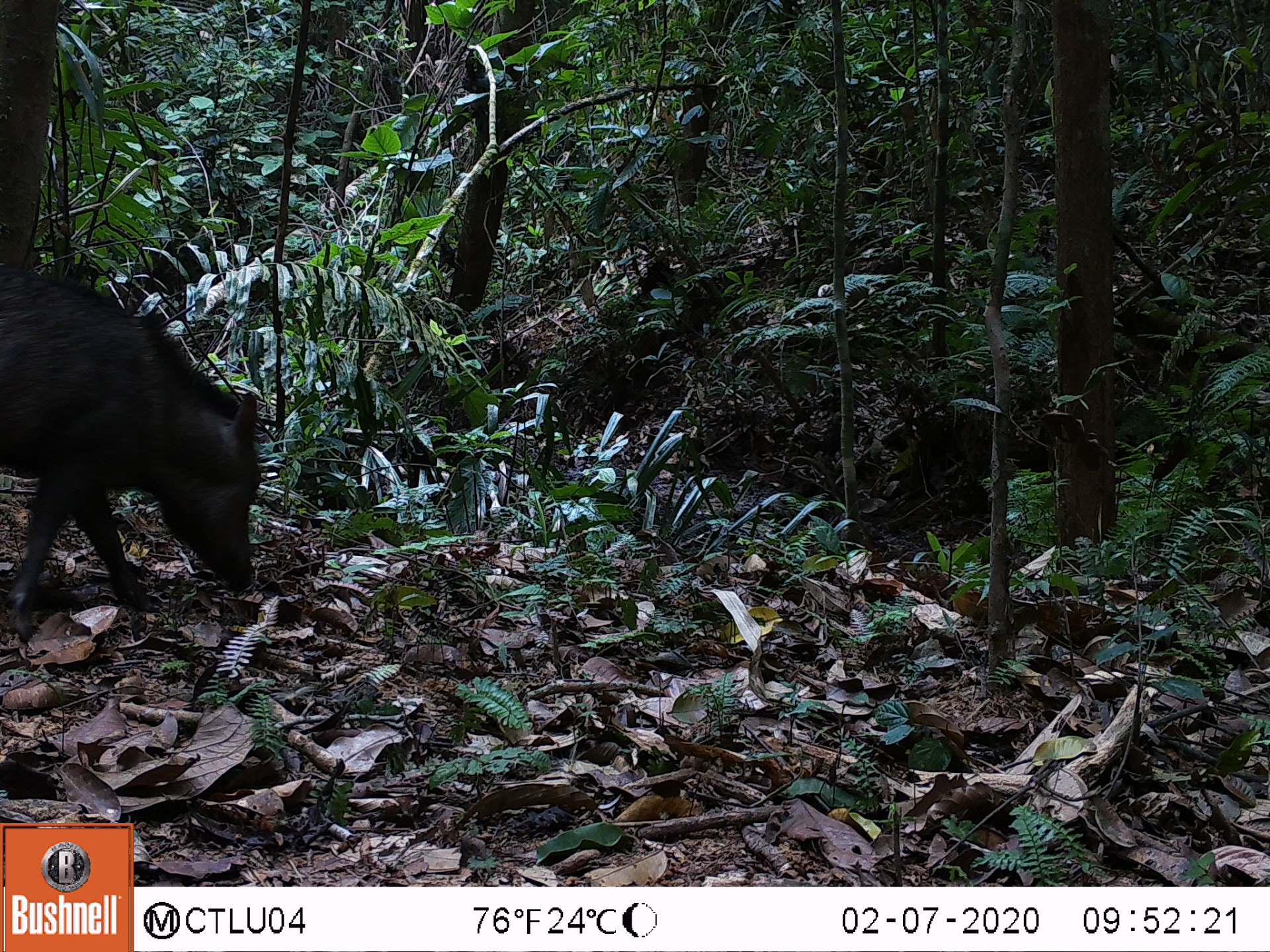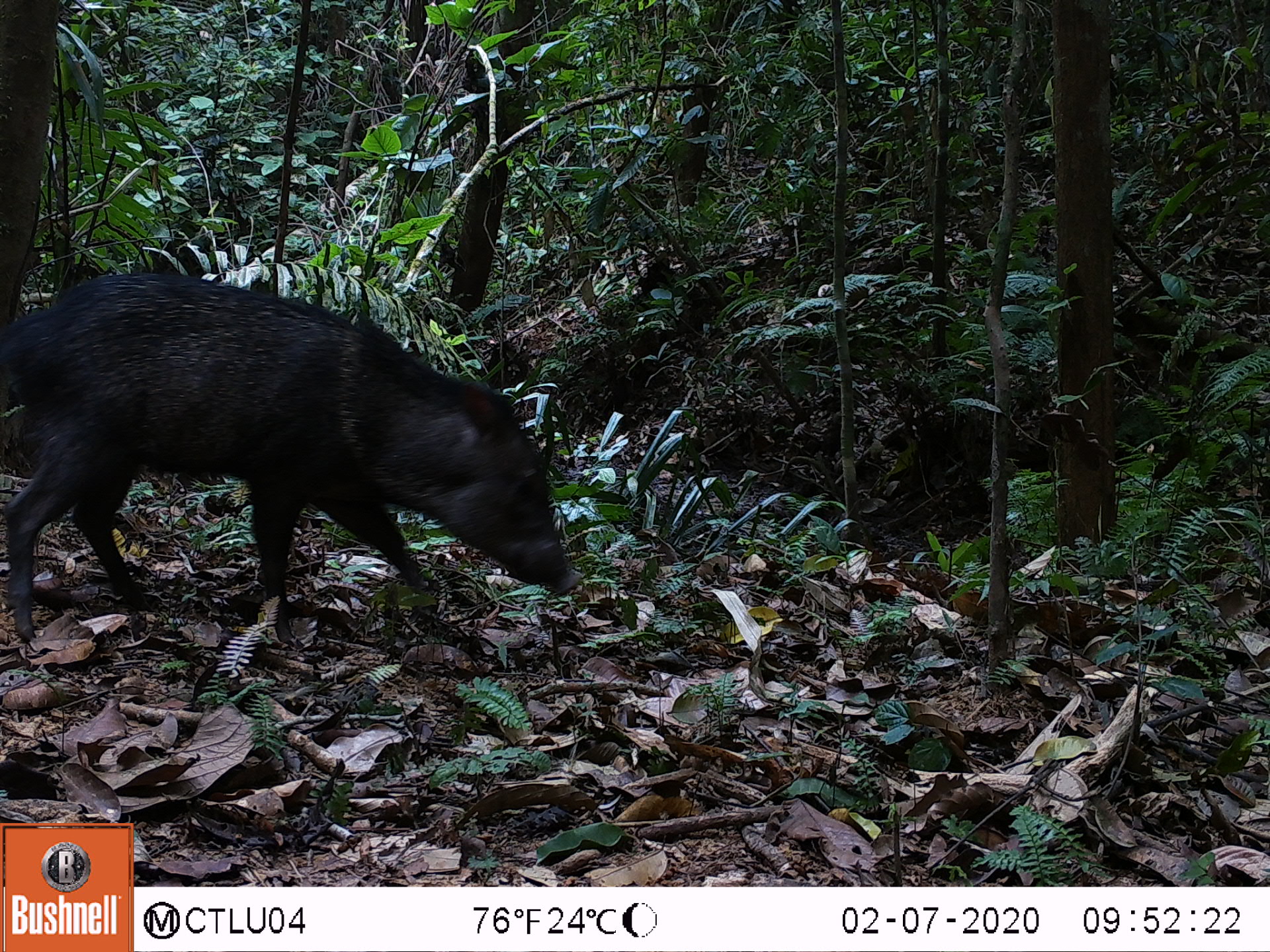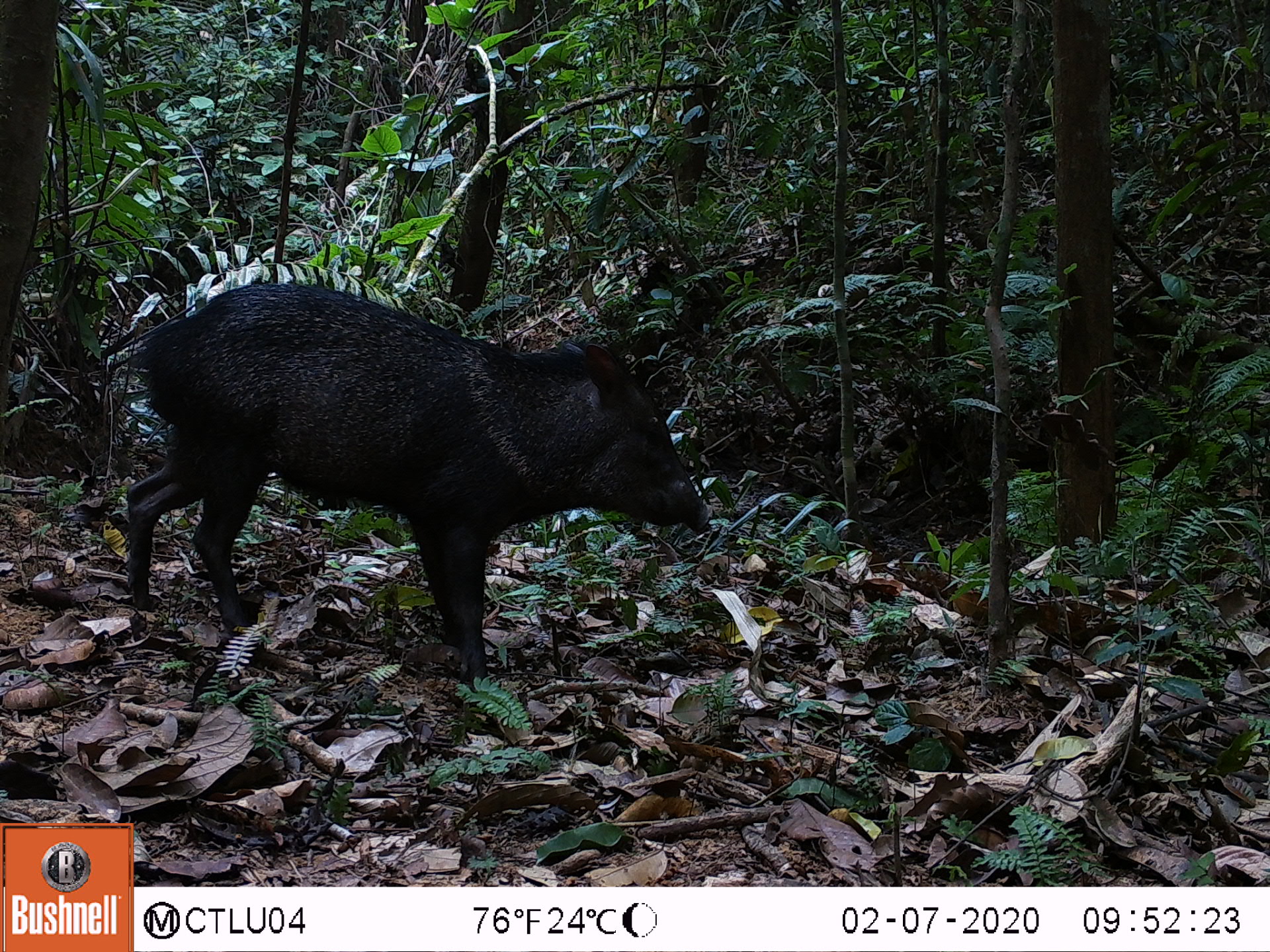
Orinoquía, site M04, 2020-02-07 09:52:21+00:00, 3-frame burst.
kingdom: Animalia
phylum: Chordata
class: Mammalia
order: Artiodactyla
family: Tayassuidae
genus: Pecari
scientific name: Pecari tajacu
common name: collared peccary